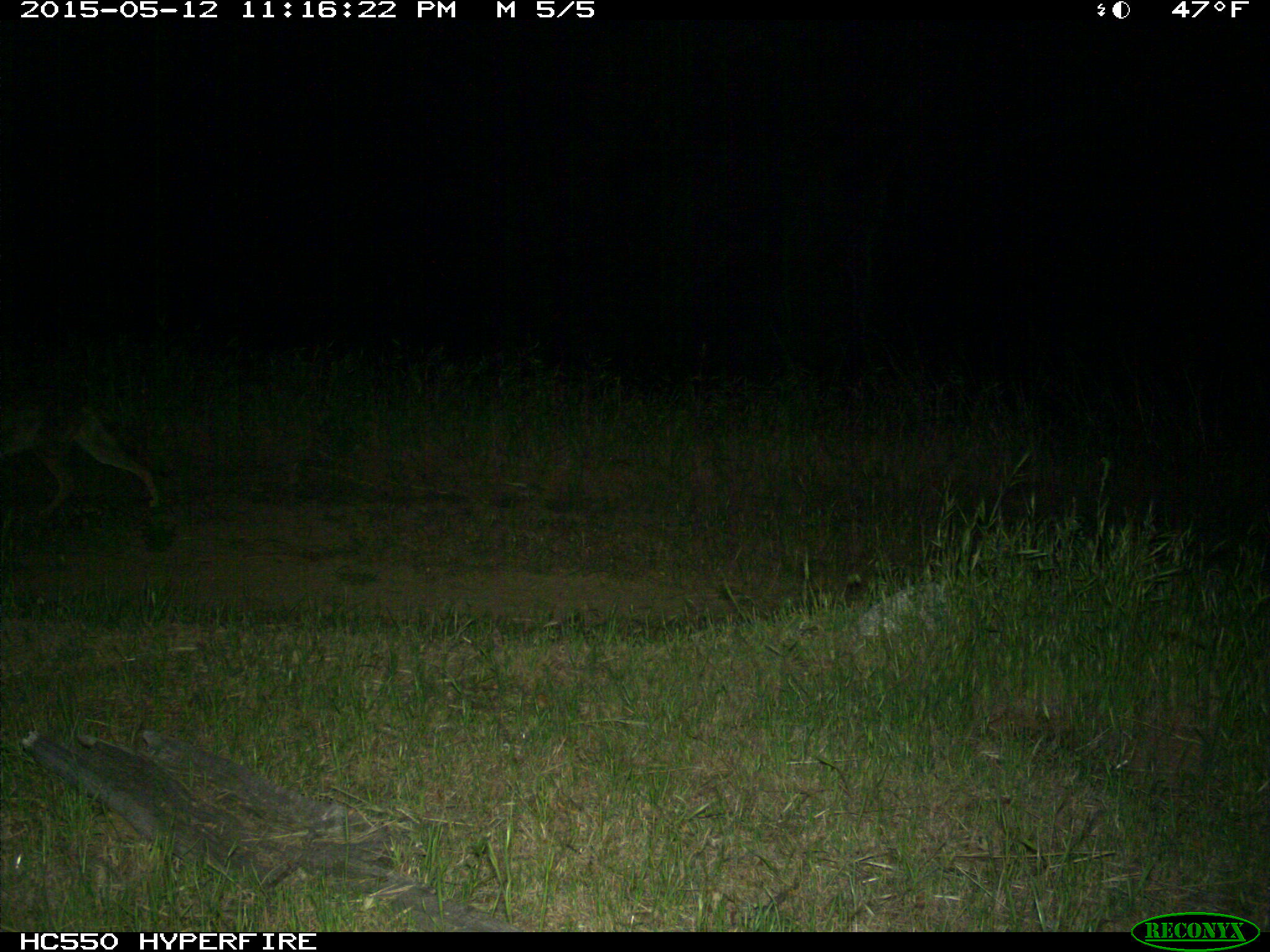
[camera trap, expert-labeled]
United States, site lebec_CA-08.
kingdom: Animalia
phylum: Chordata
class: Mammalia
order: Carnivora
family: Canidae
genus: Canis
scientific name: Canis latrans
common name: coyote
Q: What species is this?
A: Canis latrans (coyote).